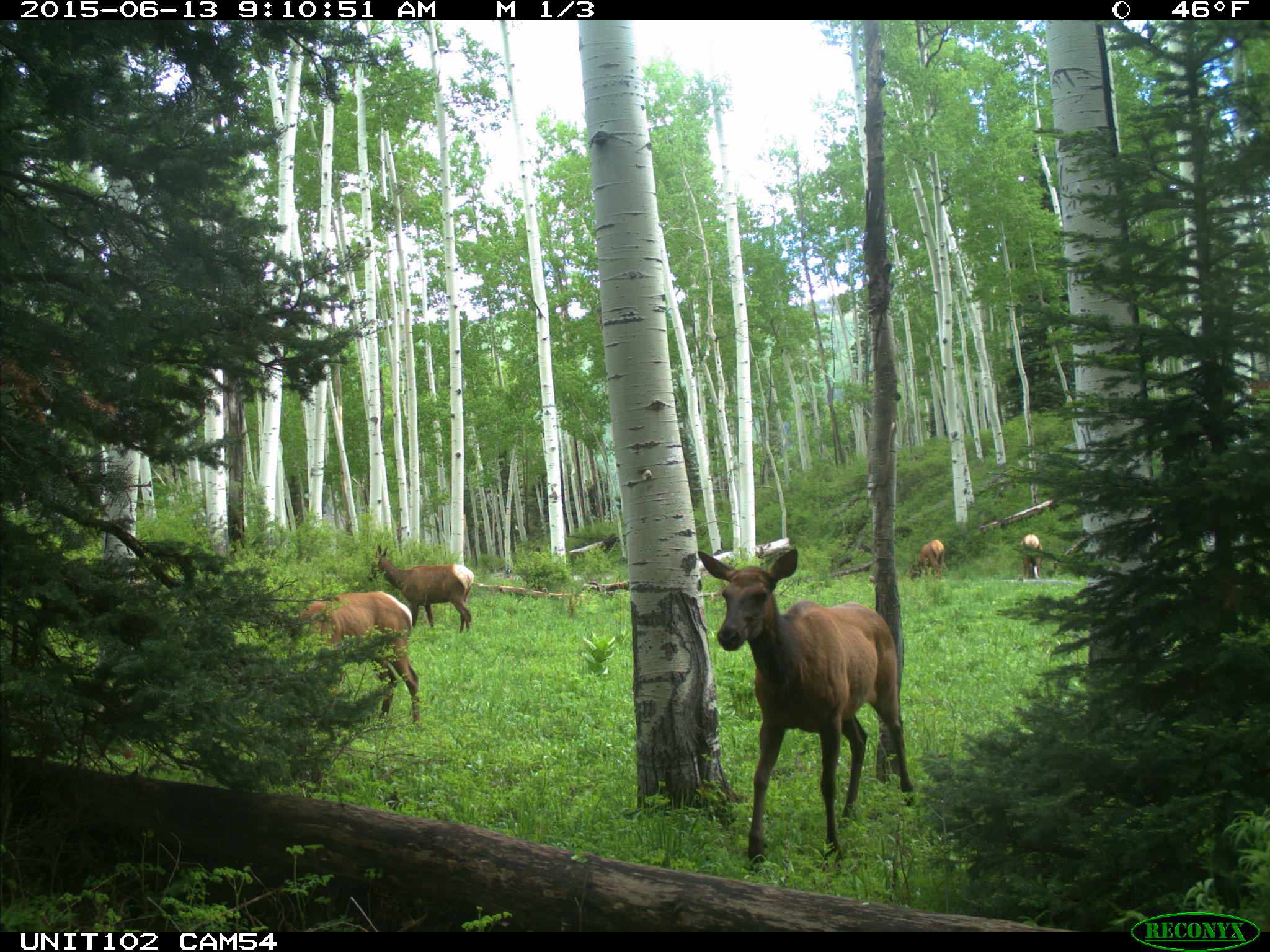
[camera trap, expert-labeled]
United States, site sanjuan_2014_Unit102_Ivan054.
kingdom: Animalia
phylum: Chordata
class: Mammalia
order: Artiodactyla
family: Cervidae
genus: Cervus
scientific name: Cervus elaphus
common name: red deer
Cervus elaphus (red deer).